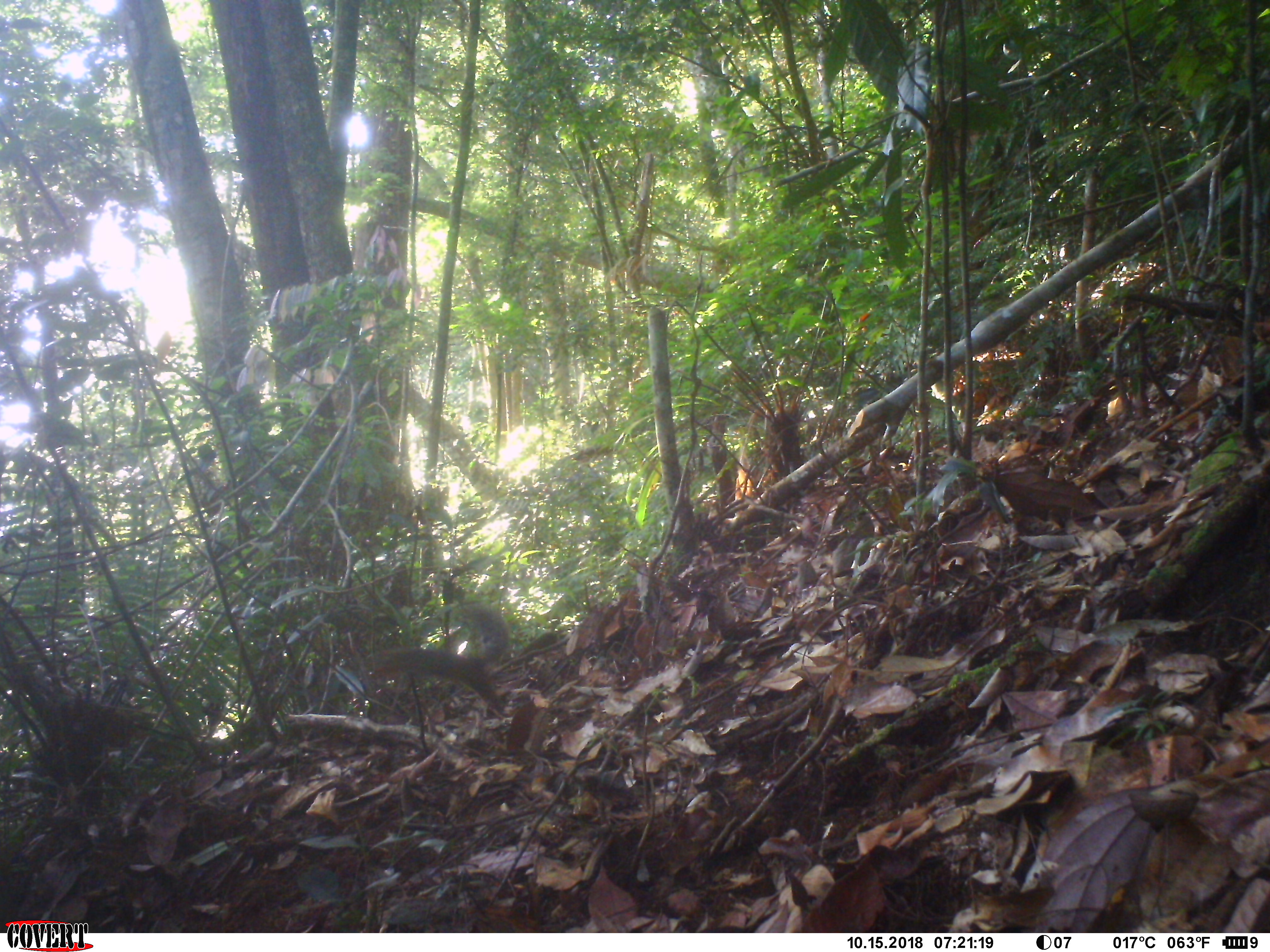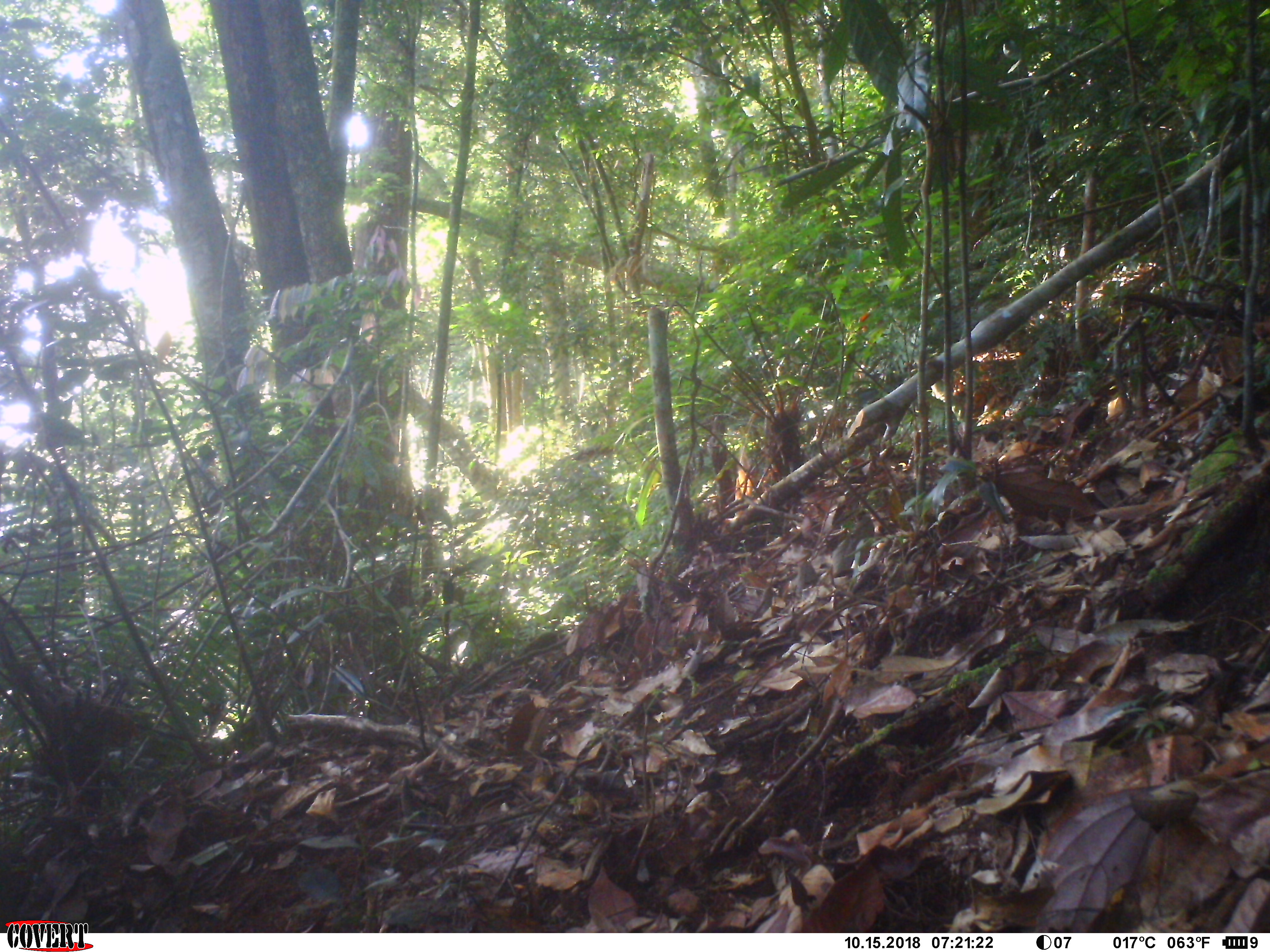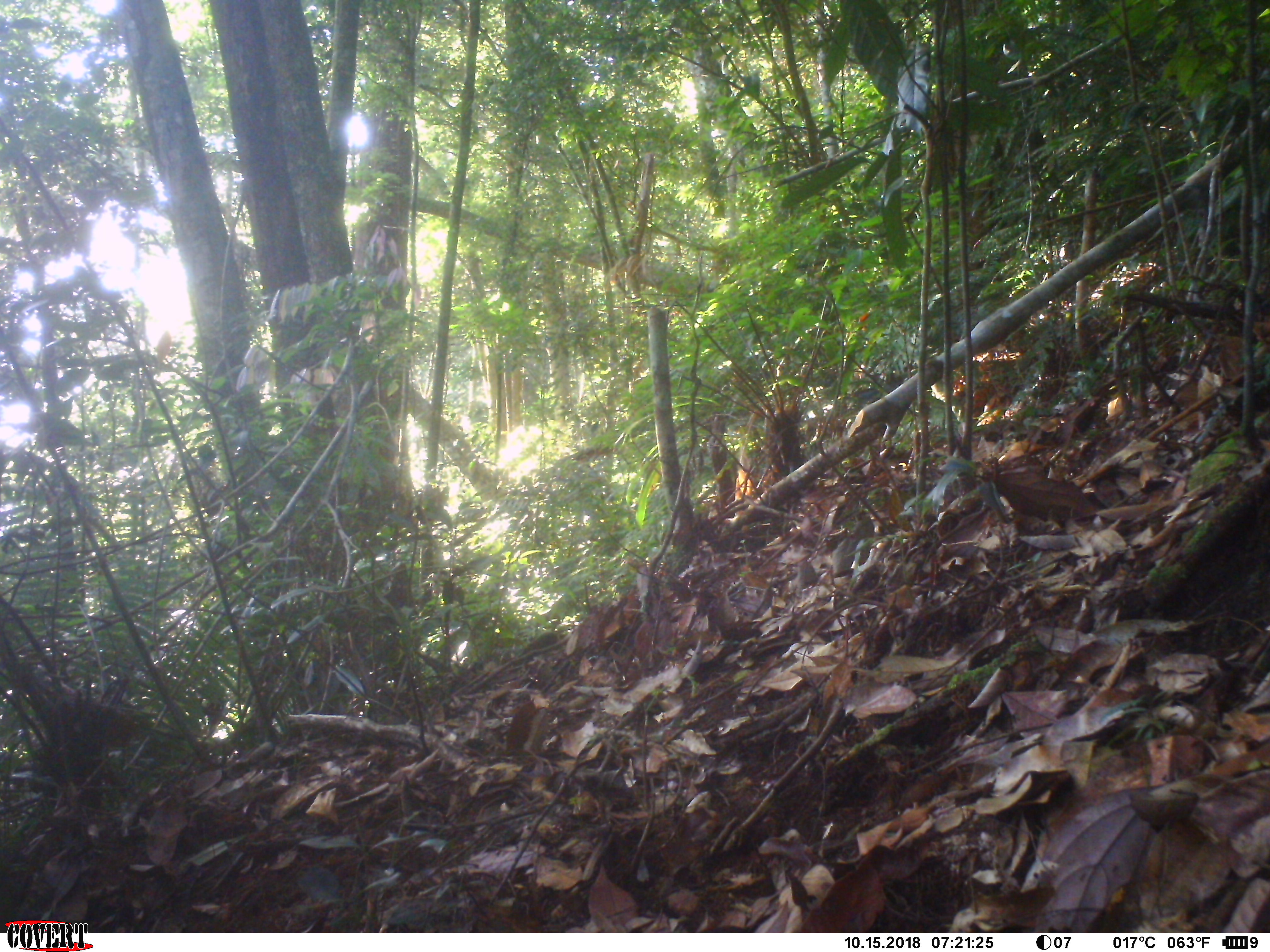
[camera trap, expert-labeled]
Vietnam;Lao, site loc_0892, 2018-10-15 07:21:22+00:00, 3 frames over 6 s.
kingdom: Animalia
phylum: Chordata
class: Mammalia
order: Rodentia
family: Sciuridae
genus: Dremomys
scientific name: Dremomys rufigenis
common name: red-cheeked squirrel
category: red cheeked squirrel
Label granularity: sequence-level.